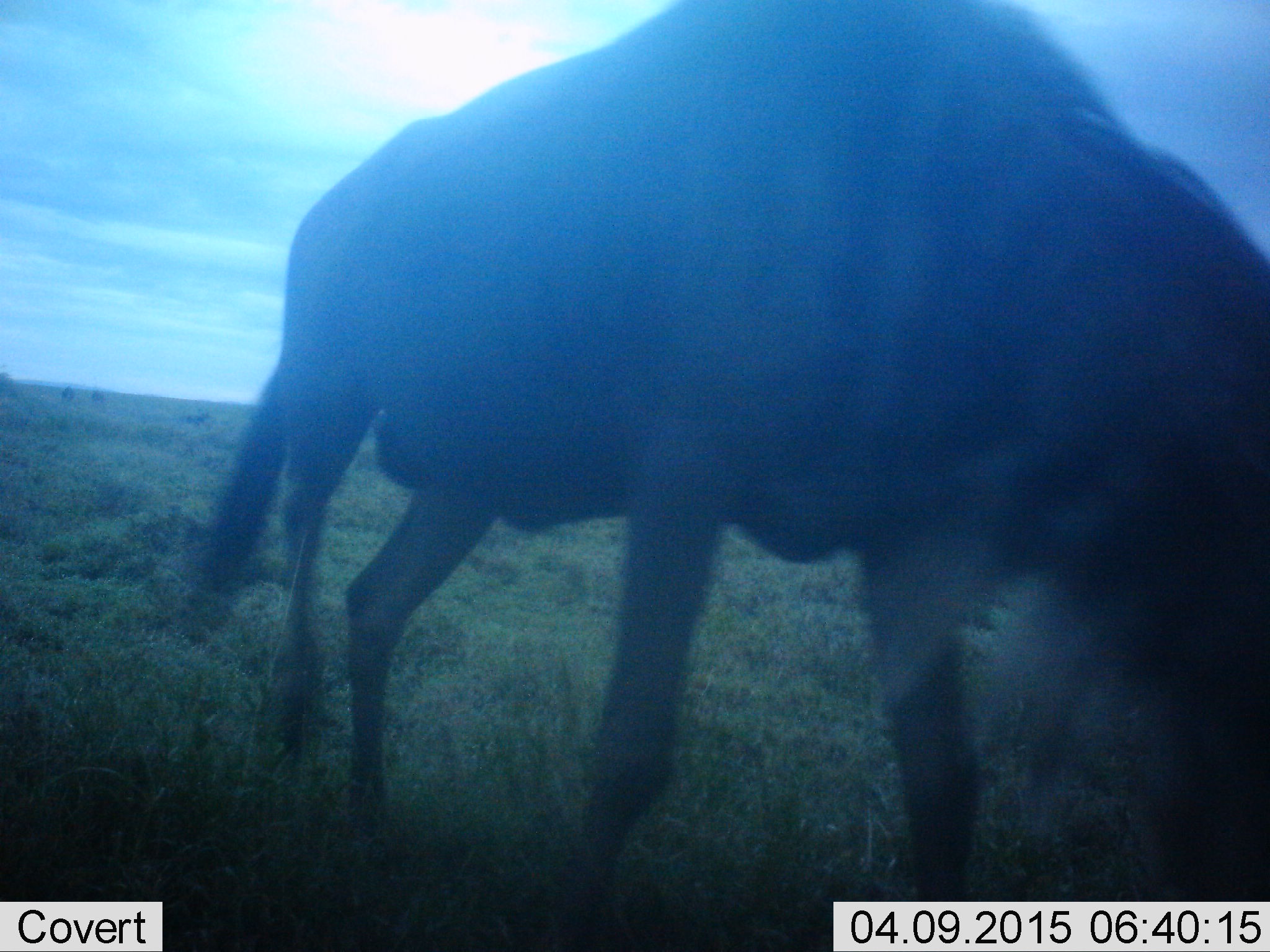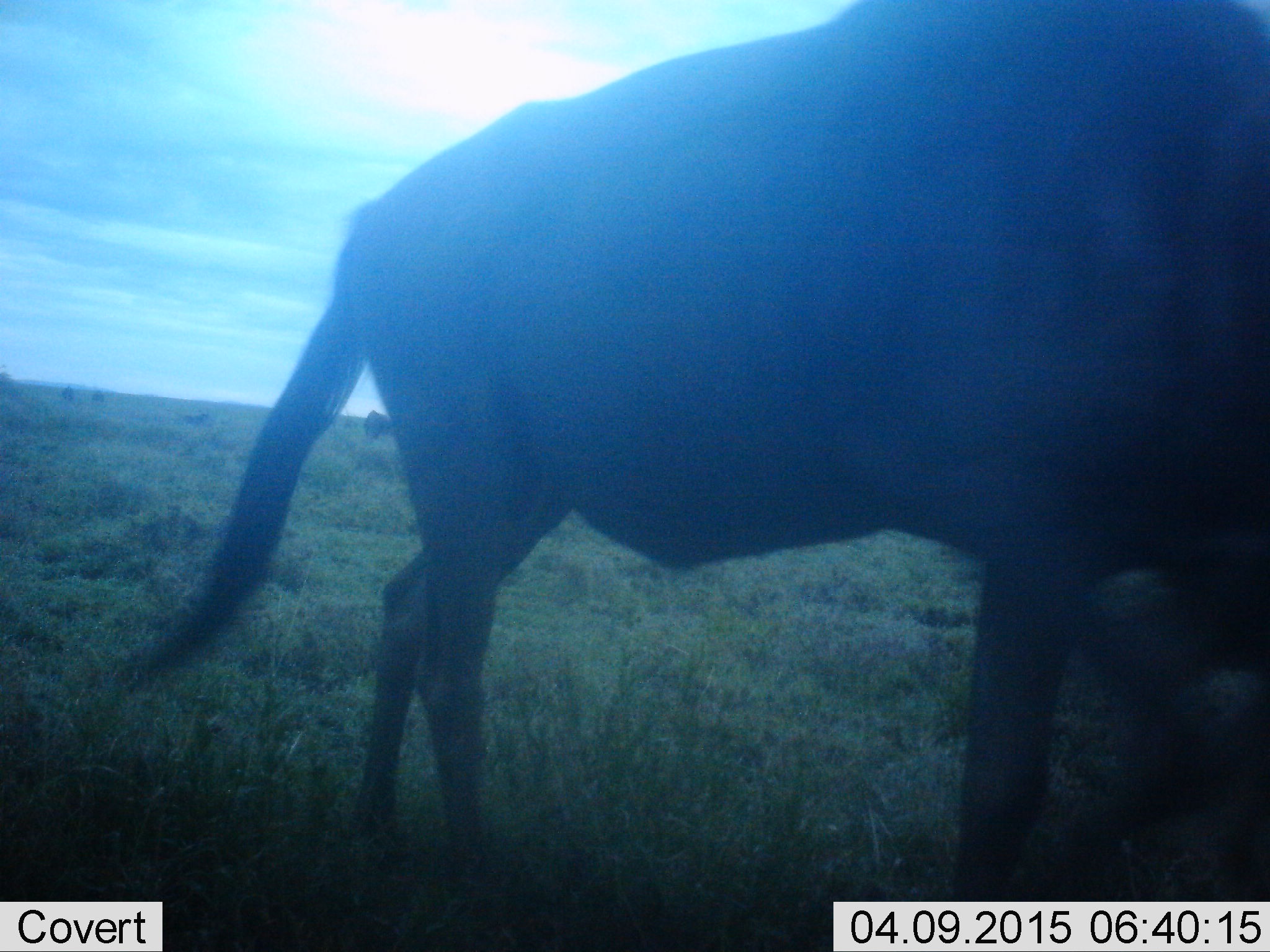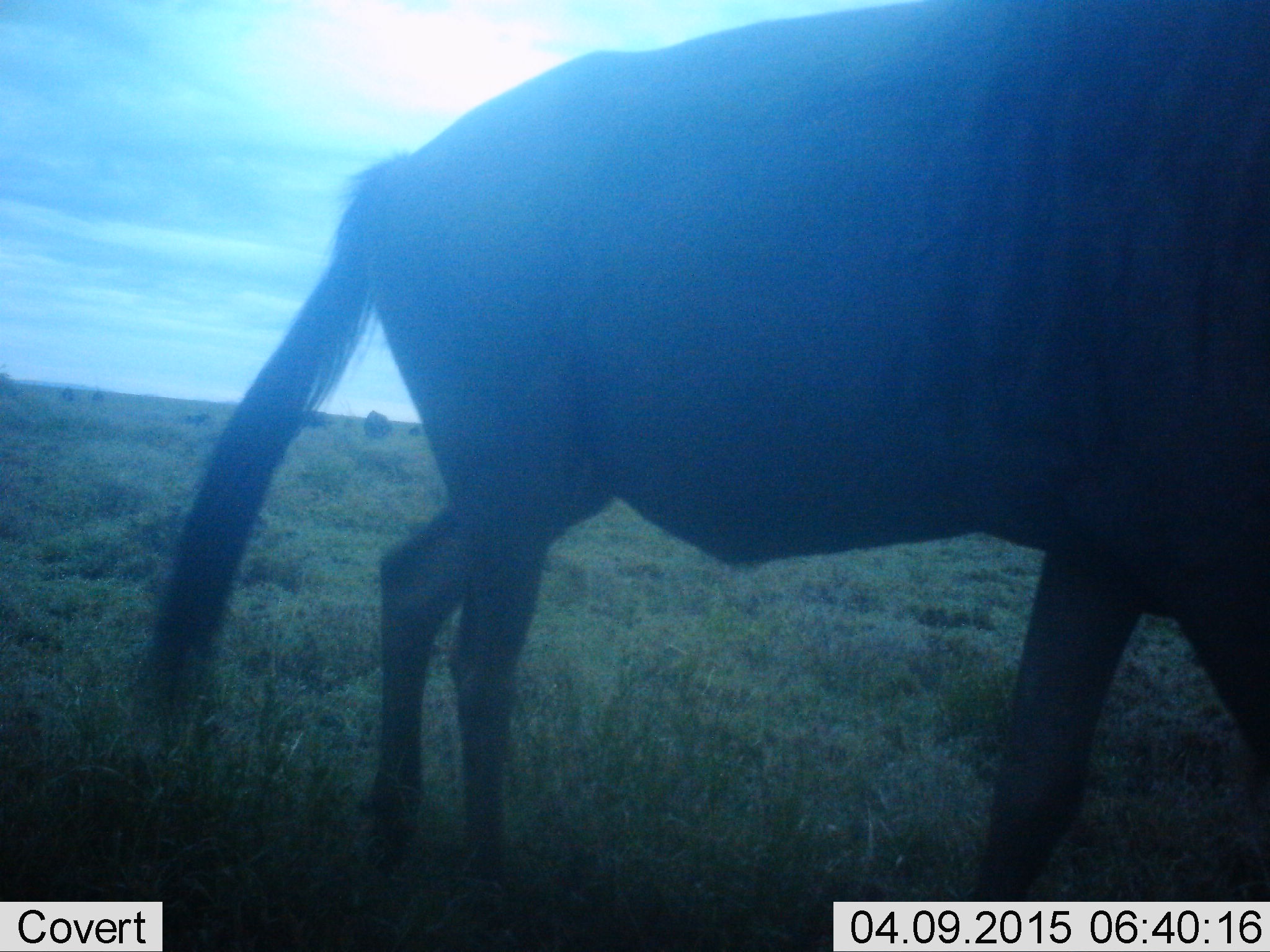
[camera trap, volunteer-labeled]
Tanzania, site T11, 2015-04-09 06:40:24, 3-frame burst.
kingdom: Animalia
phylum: Chordata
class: Mammalia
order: Artiodactyla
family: Bovidae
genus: Connochaetes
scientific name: Connochaetes taurinus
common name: blue wildebeest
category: wildebeest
Wildebeest (blue wildebeest) (Connochaetes taurinus), count 1. Behavior (volunteer vote fractions): standing 30%, resting 0%, moving 80%, interacting 0%. Young present (vote fraction): 0%. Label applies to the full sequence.